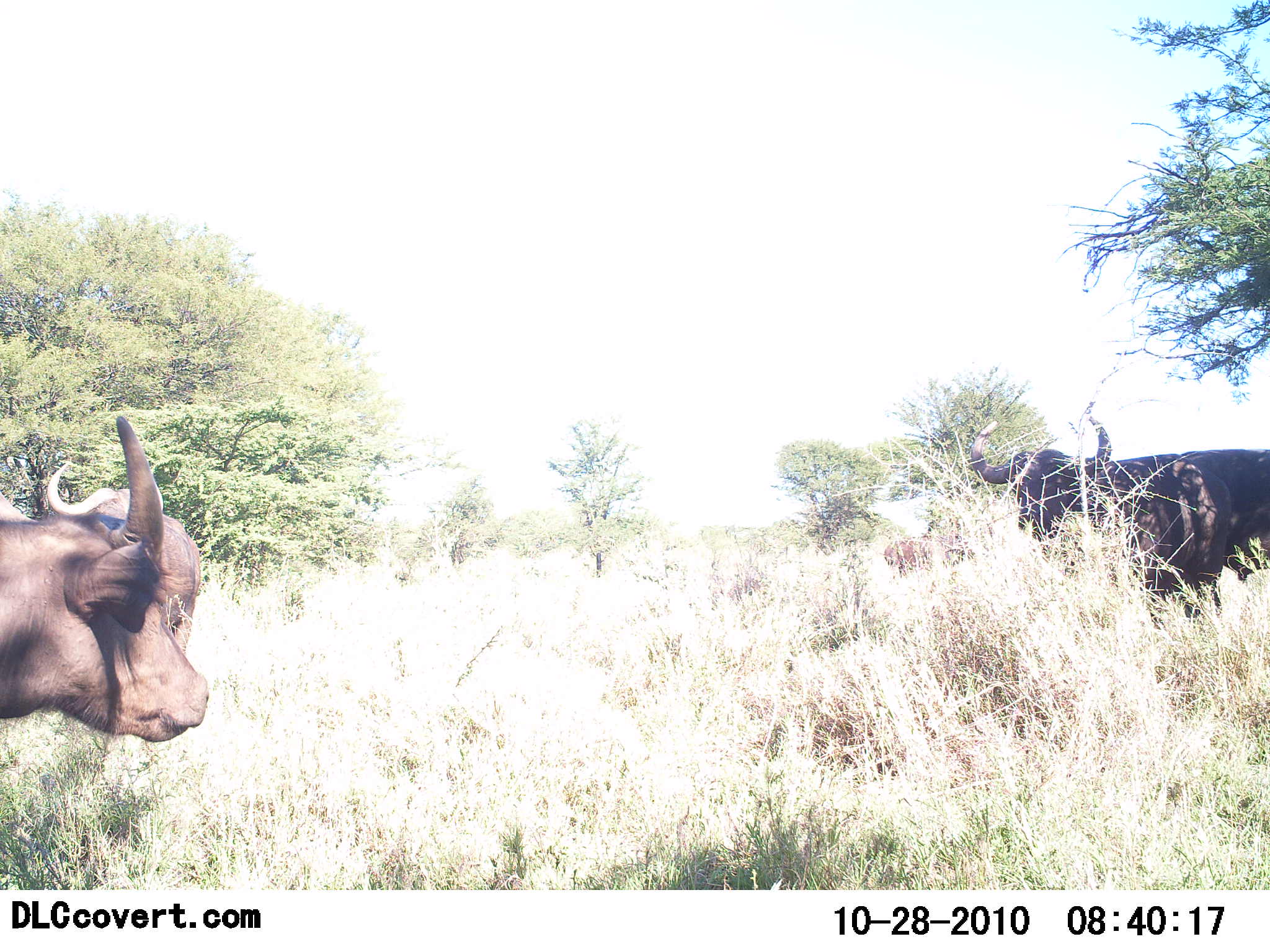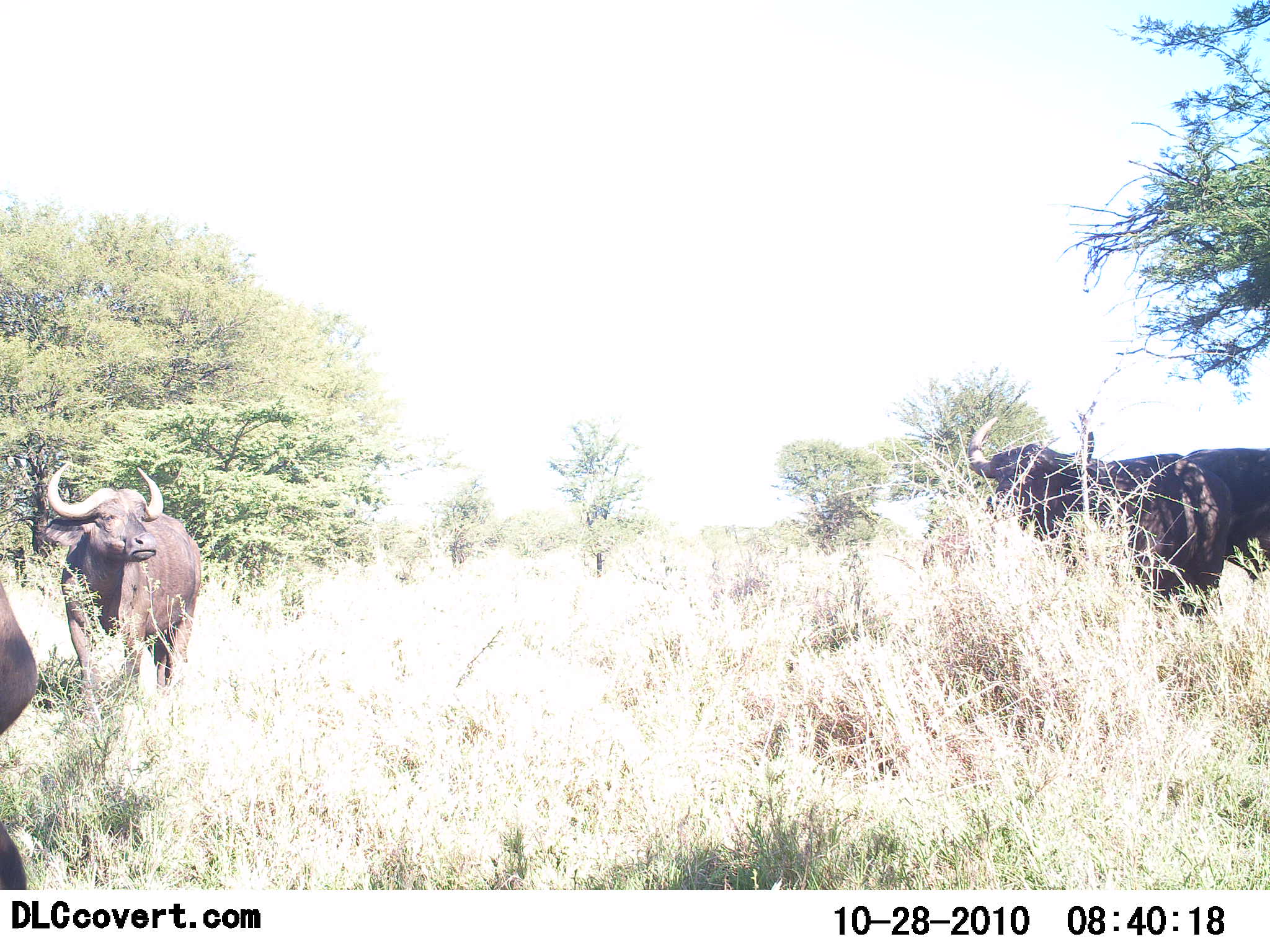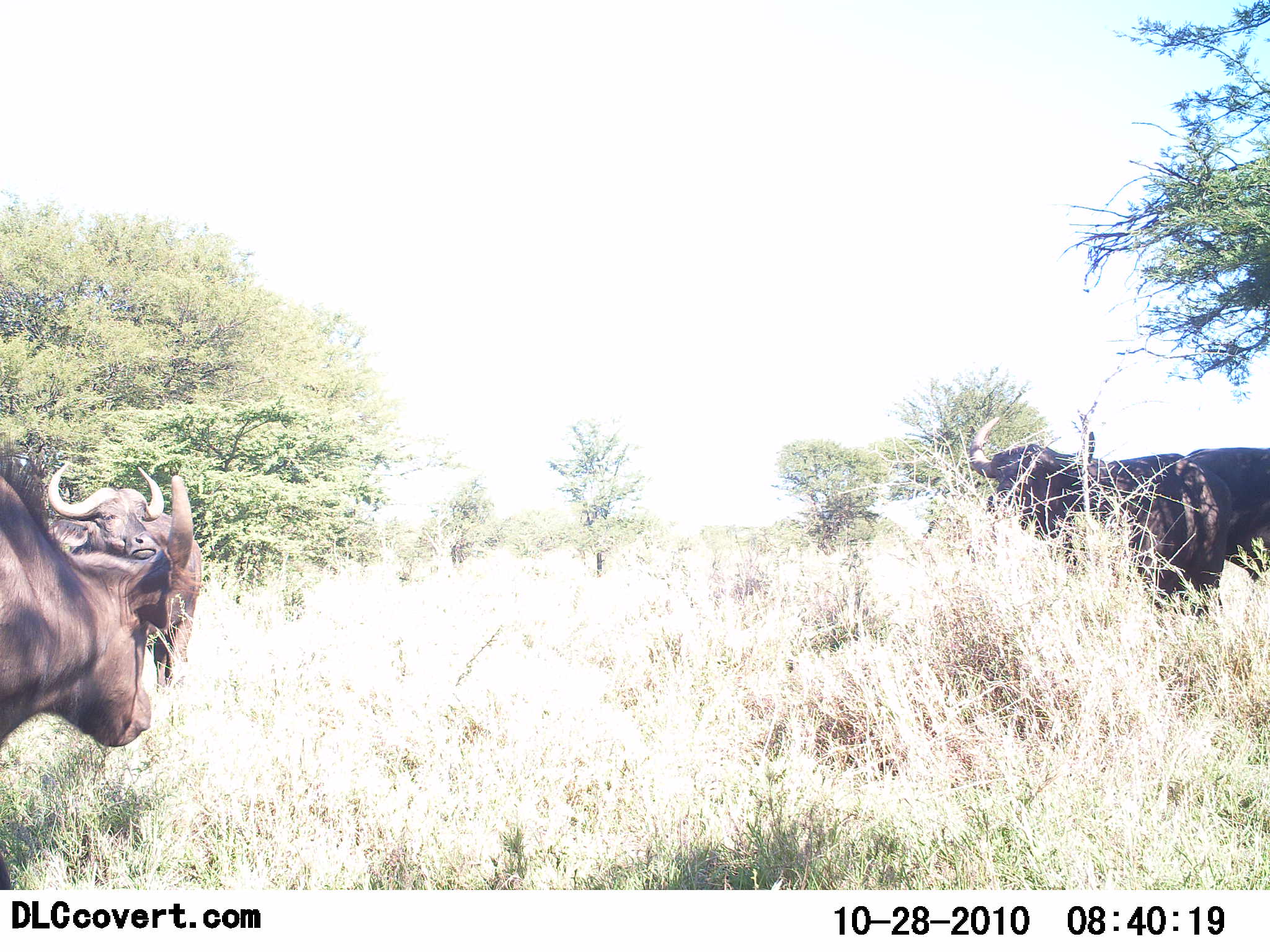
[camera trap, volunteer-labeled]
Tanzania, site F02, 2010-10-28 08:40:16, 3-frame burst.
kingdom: Animalia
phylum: Chordata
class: Mammalia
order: Artiodactyla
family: Bovidae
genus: Syncerus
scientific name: Syncerus caffer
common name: cape buffalo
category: buffalo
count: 4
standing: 90%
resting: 0%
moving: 55%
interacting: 0%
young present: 0%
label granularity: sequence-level